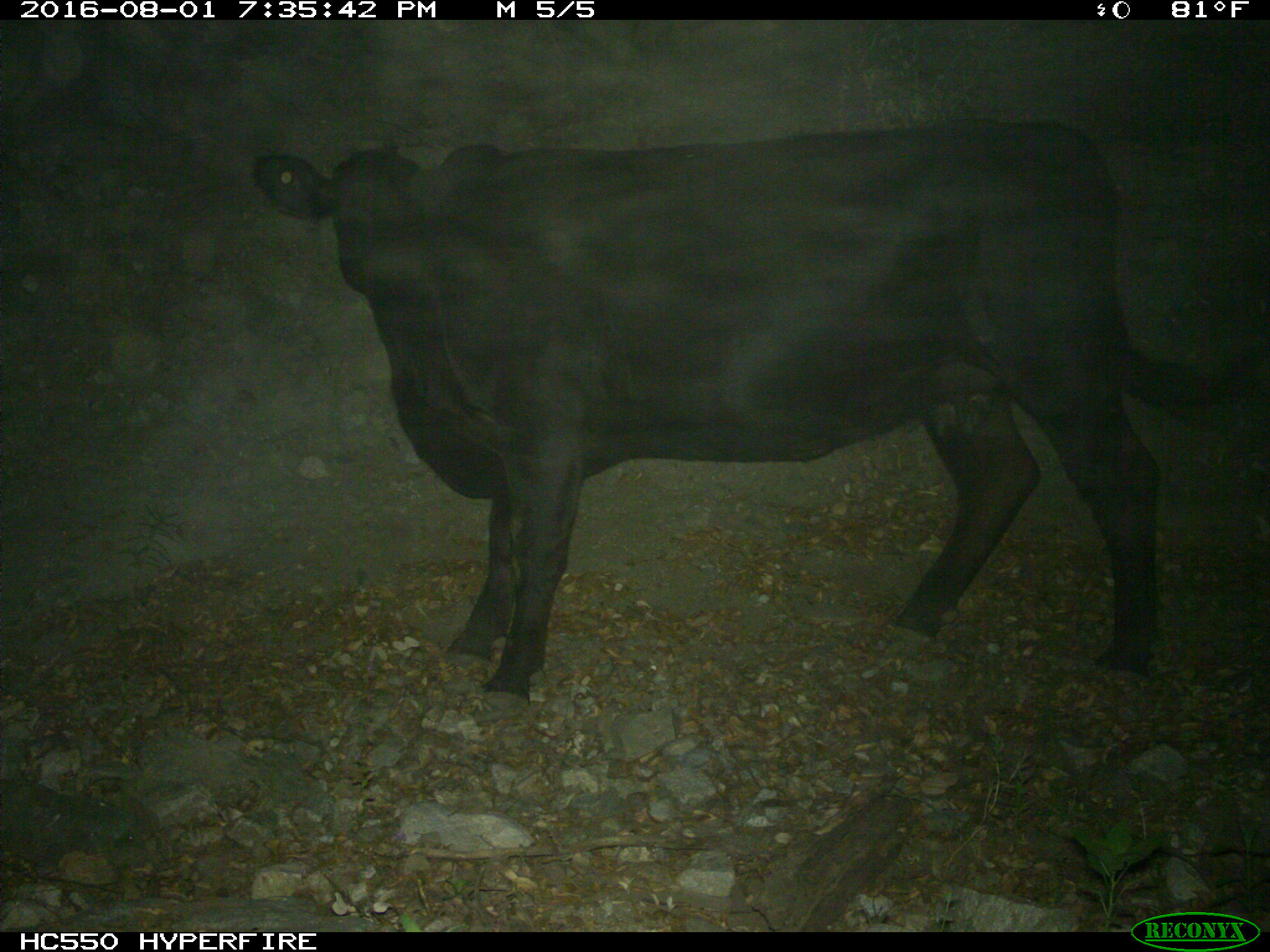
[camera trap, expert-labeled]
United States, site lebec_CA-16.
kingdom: Animalia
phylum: Chordata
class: Mammalia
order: Artiodactyla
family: Bovidae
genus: Bos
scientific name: Bos taurus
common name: domestic cow